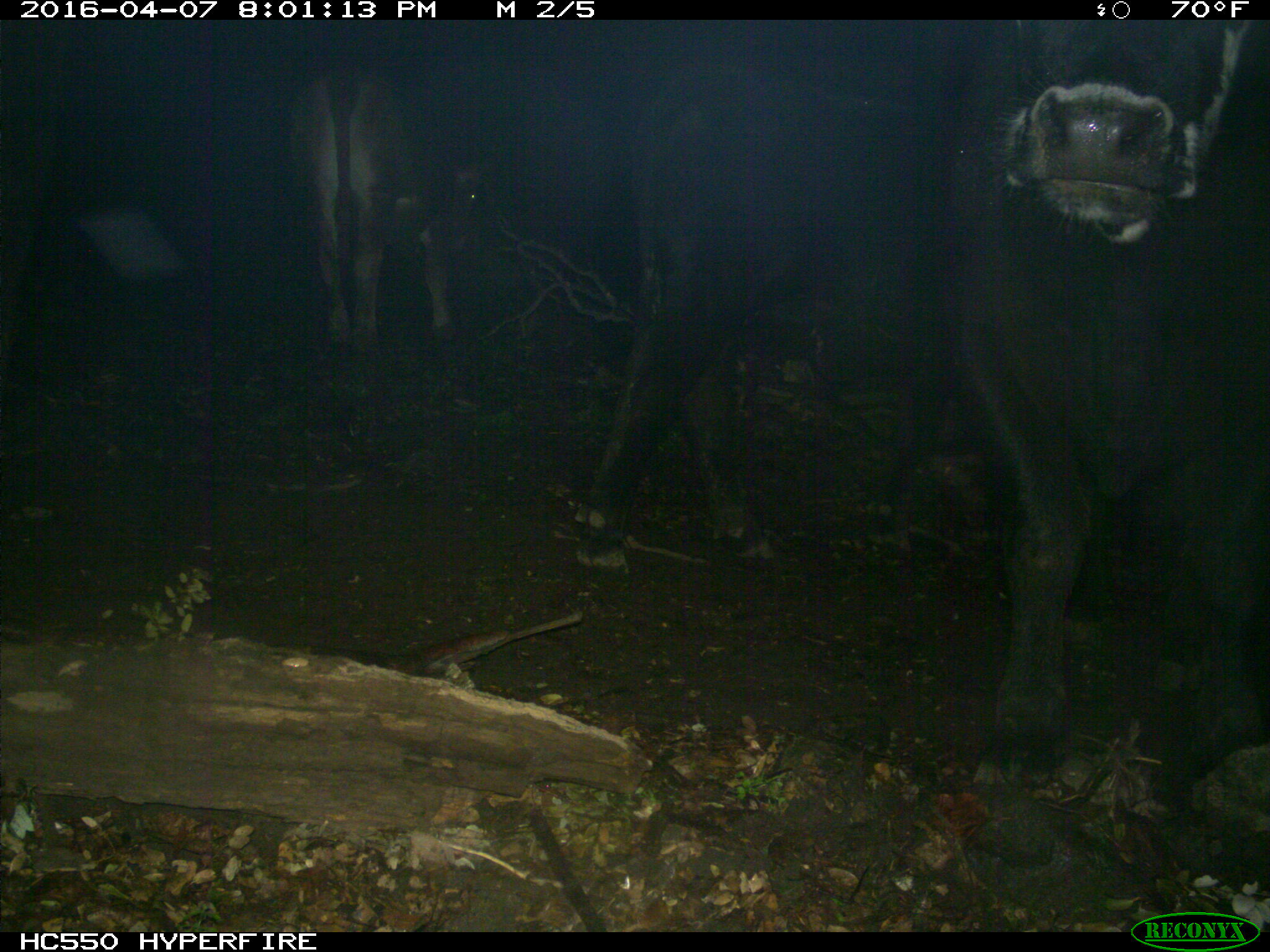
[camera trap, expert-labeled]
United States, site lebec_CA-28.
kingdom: Animalia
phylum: Chordata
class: Mammalia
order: Artiodactyla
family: Bovidae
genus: Bos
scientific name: Bos taurus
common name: domestic cow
Bos taurus (domestic cow).